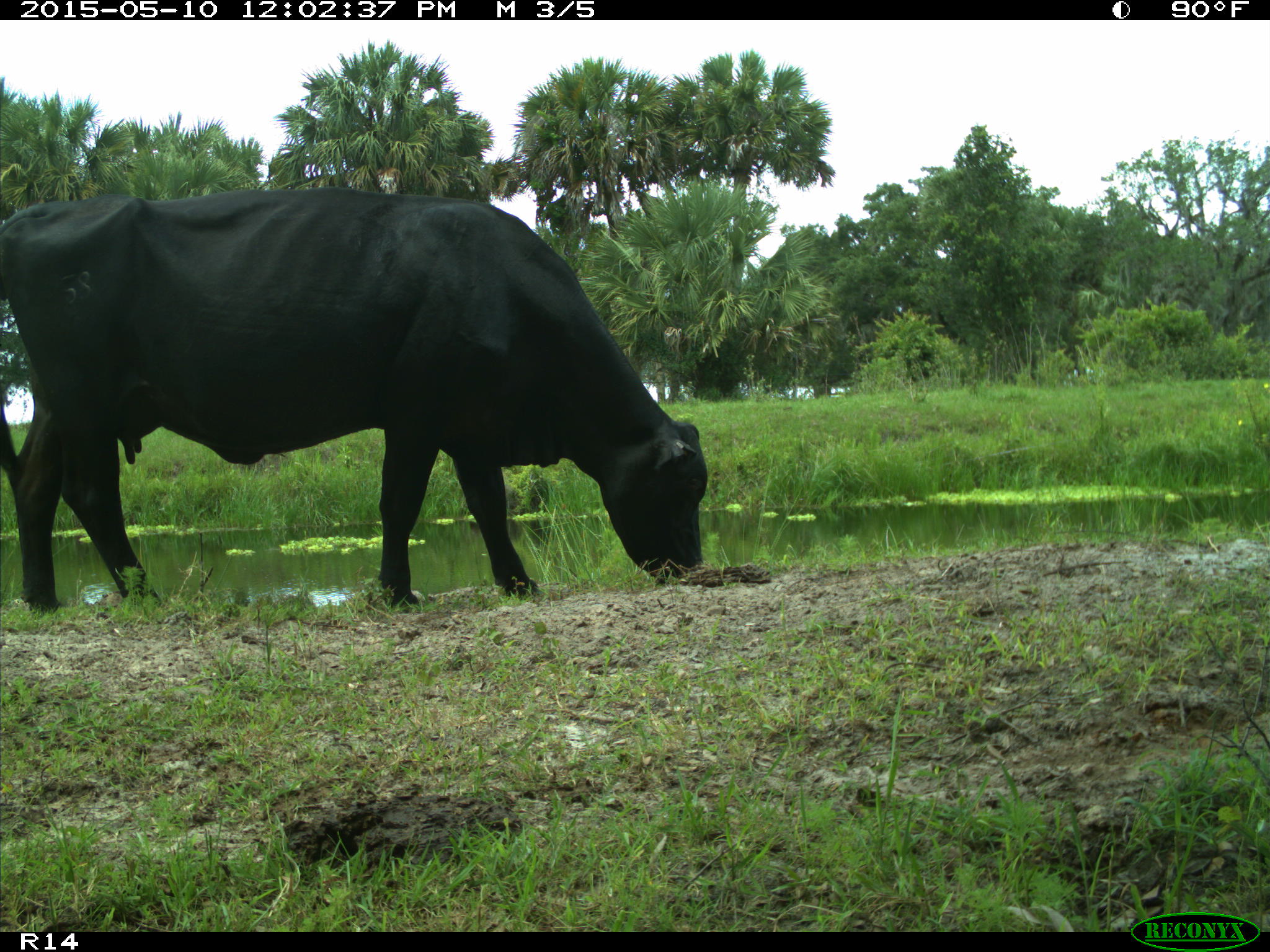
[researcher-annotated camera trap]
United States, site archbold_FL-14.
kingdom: Animalia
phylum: Chordata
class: Mammalia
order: Artiodactyla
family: Bovidae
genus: Bos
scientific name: Bos taurus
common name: domestic cow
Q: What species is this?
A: Bos taurus (domestic cow).